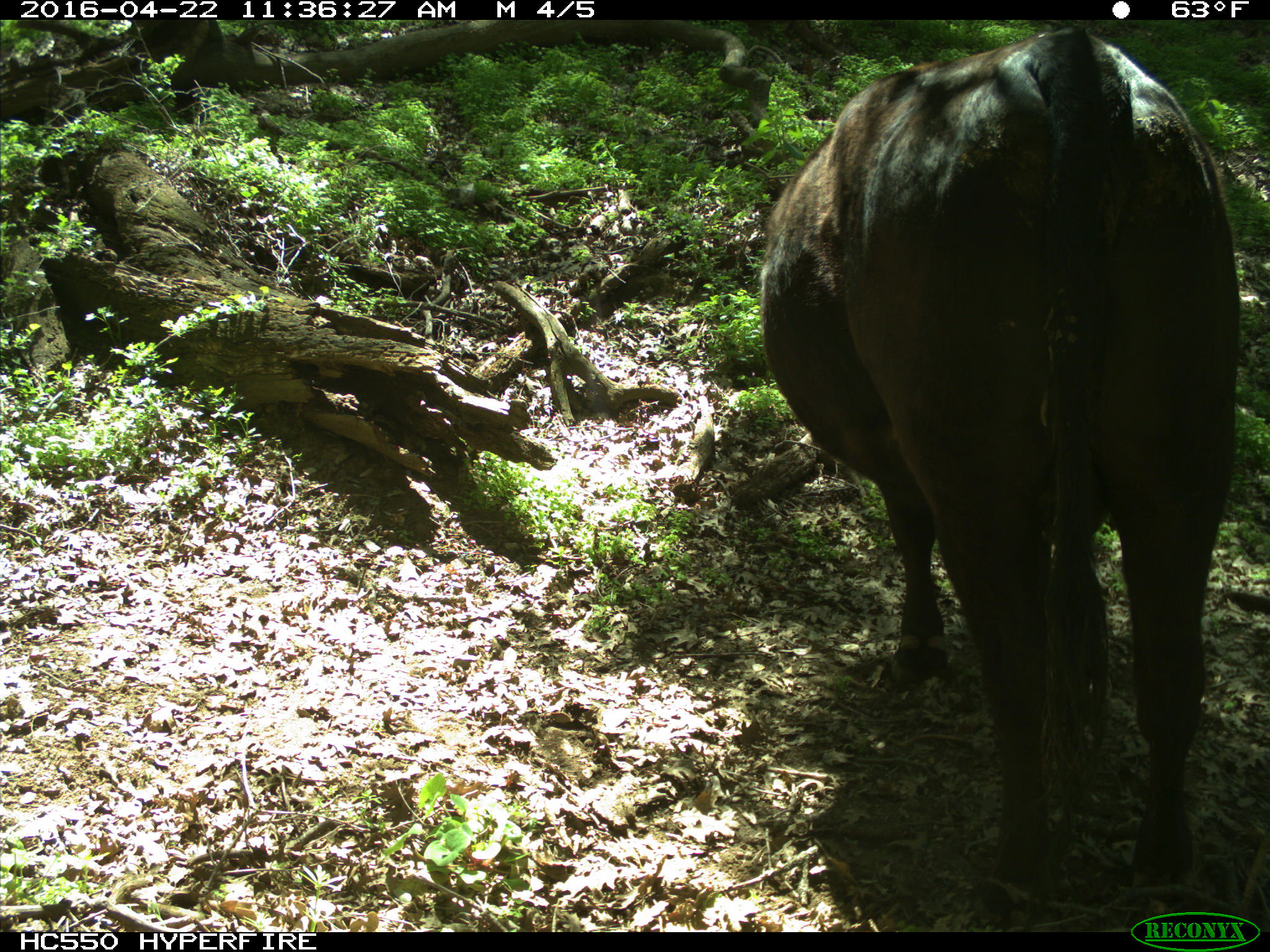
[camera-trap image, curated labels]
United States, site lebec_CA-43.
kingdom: Animalia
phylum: Chordata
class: Mammalia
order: Artiodactyla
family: Bovidae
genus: Bos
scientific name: Bos taurus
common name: domestic cow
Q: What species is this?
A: Bos taurus (domestic cow).